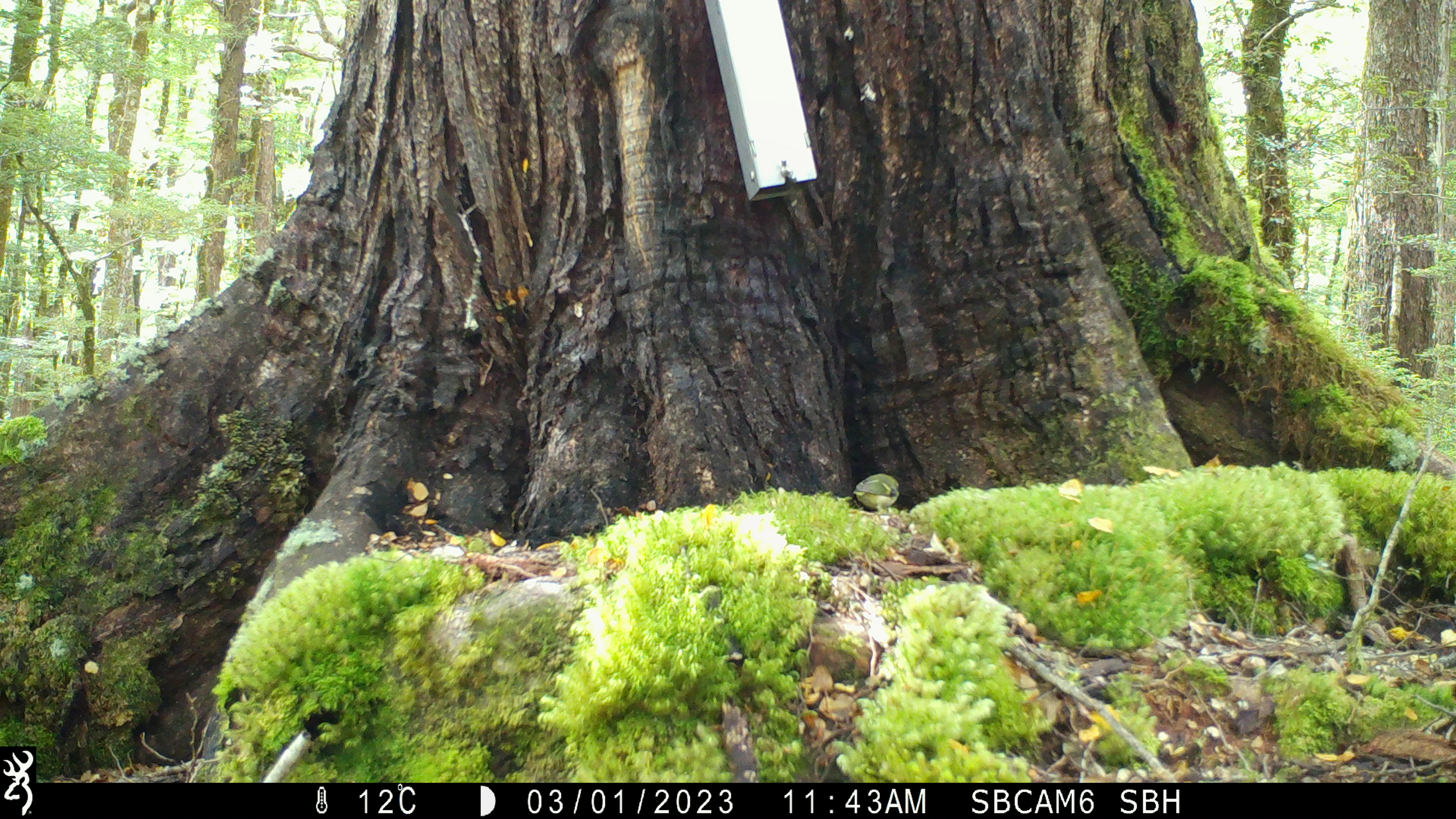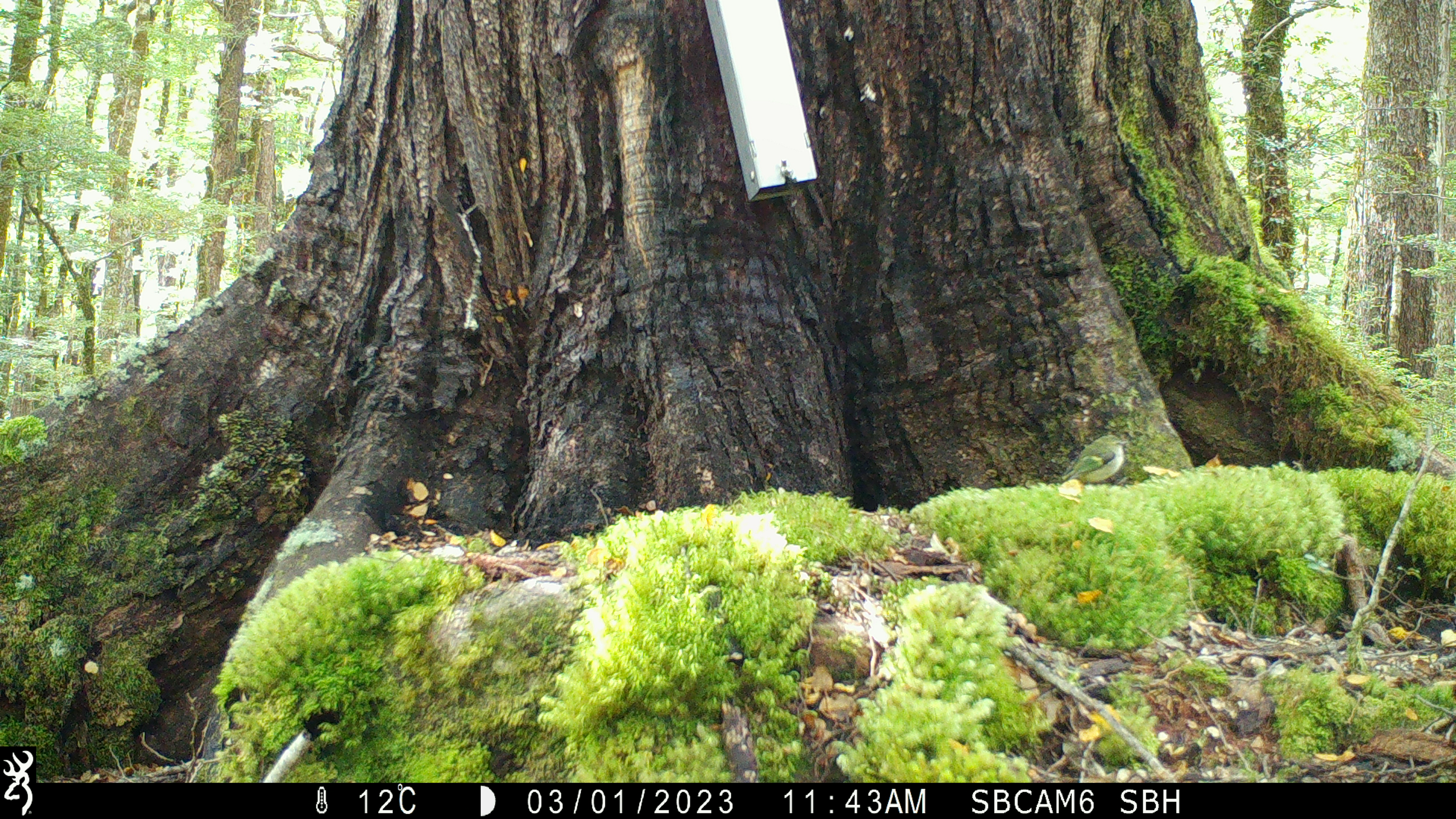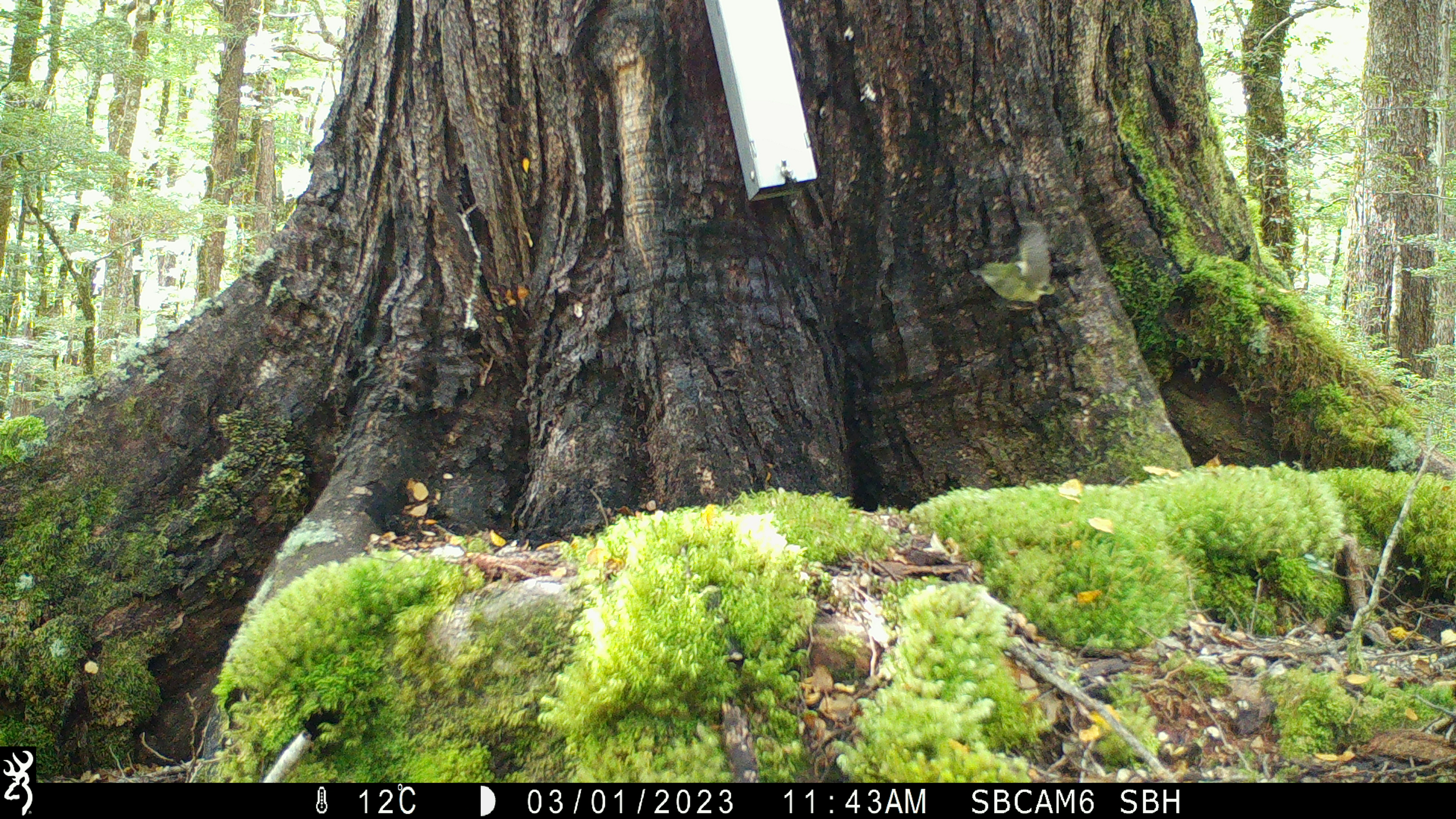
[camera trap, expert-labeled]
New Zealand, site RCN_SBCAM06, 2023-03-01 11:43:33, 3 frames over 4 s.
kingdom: Animalia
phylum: Chordata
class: Aves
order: Passeriformes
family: Acanthisittidae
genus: Acanthisitta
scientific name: Acanthisitta chloris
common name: rifleman